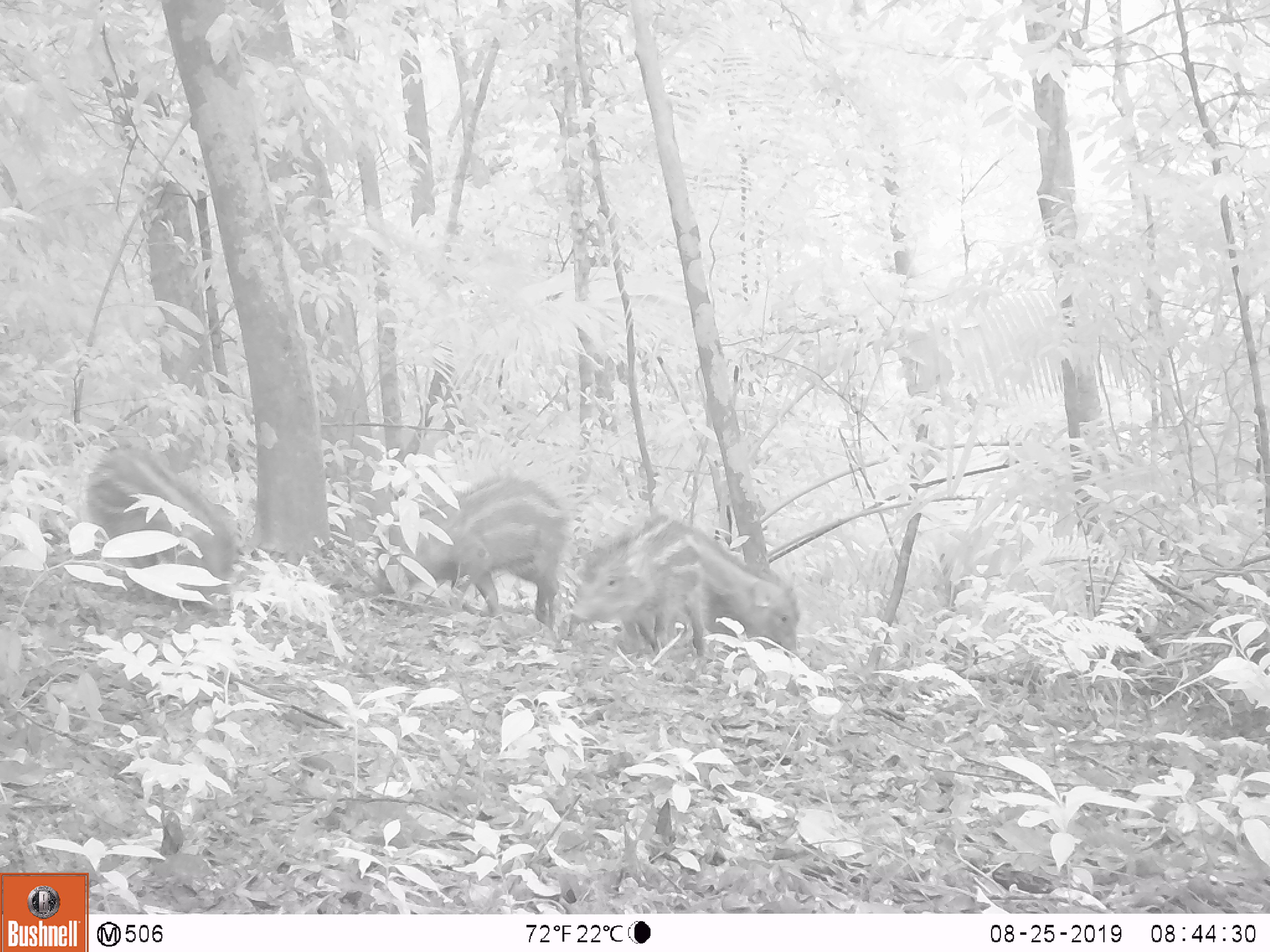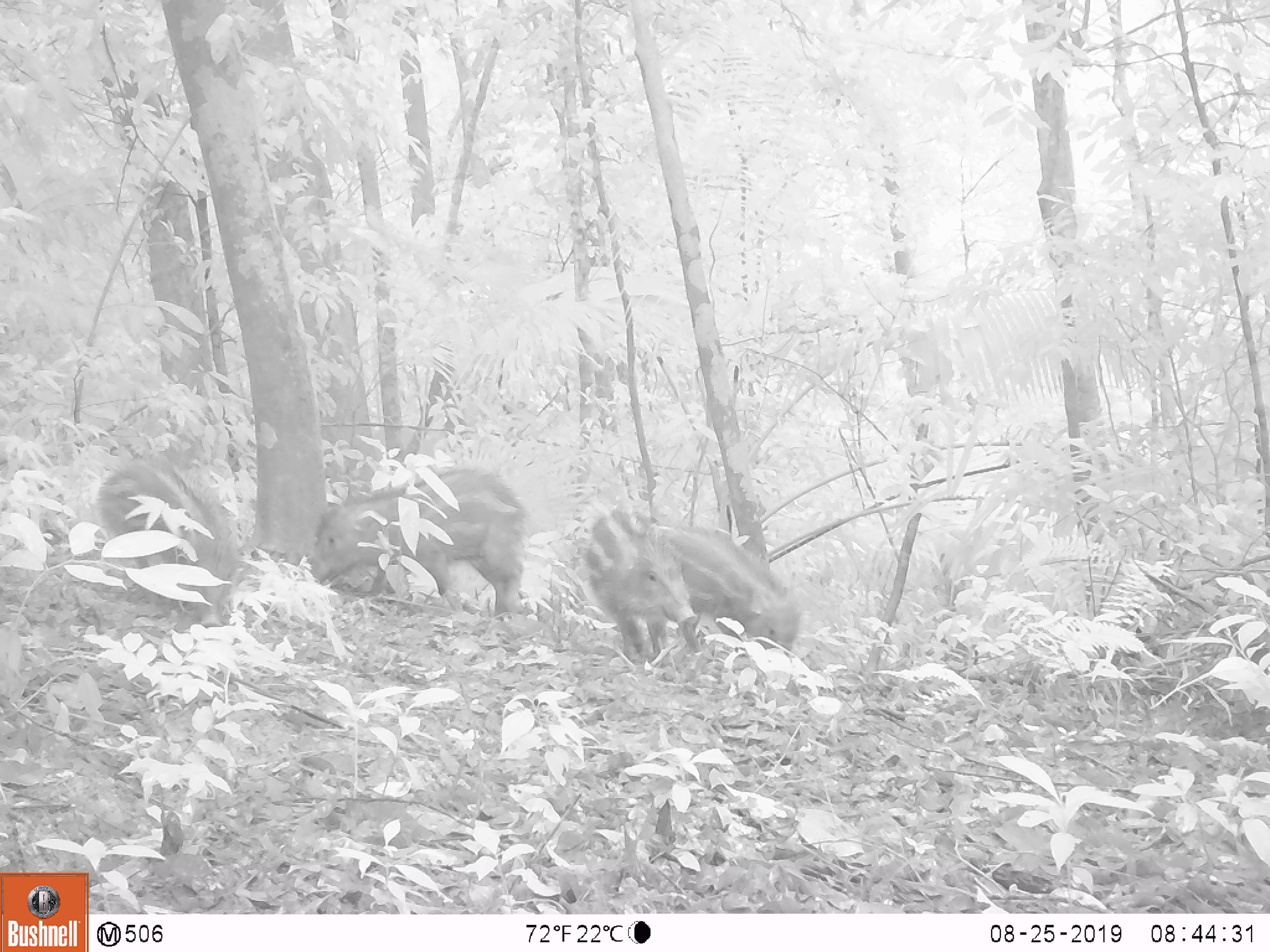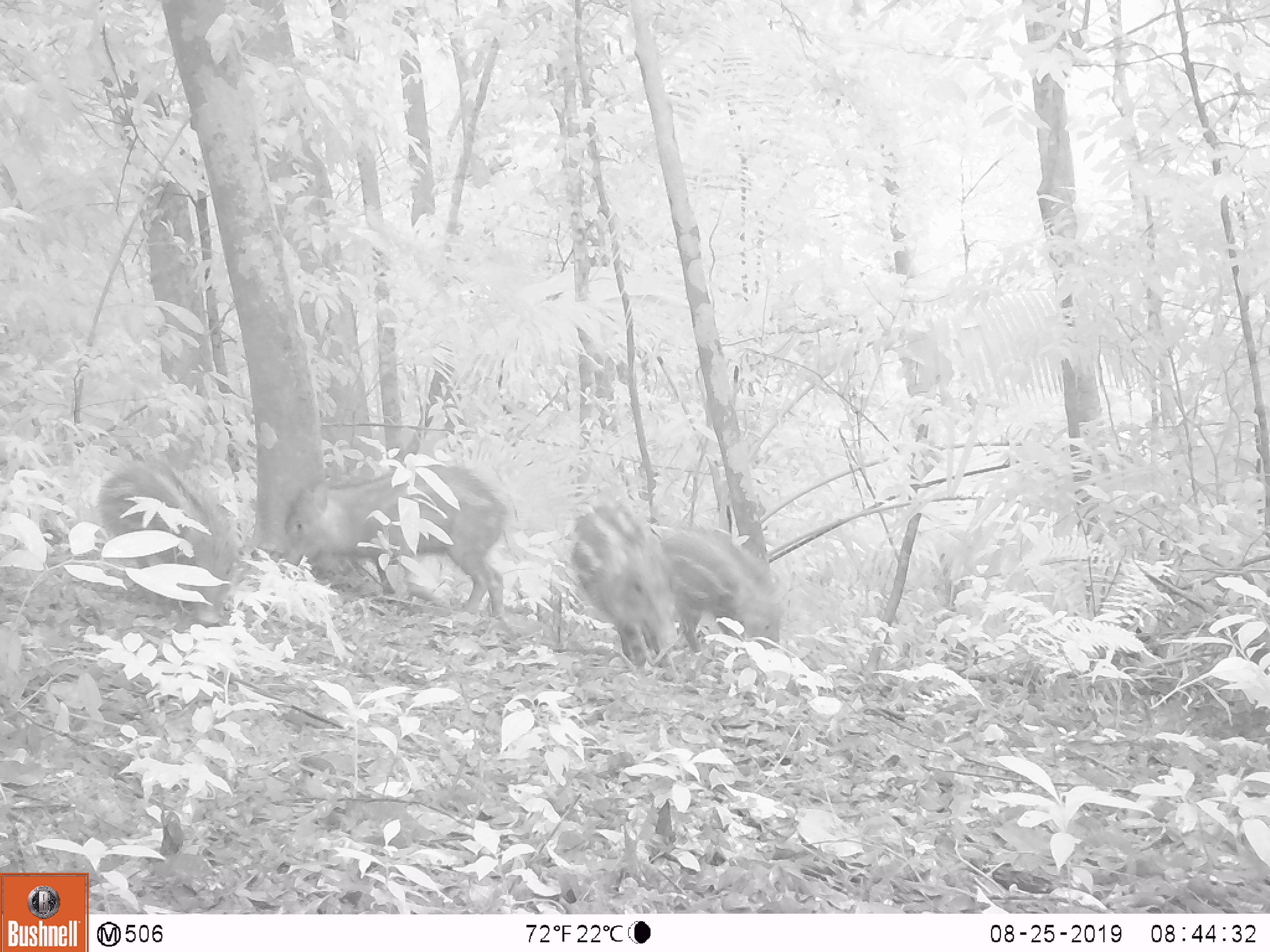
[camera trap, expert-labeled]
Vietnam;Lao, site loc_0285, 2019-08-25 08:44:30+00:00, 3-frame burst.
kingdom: Animalia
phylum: Chordata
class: Mammalia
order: Artiodactyla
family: Suidae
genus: Sus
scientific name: Sus scrofa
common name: eurasian wild pig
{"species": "eurasian wild pig (Sus scrofa)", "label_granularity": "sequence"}